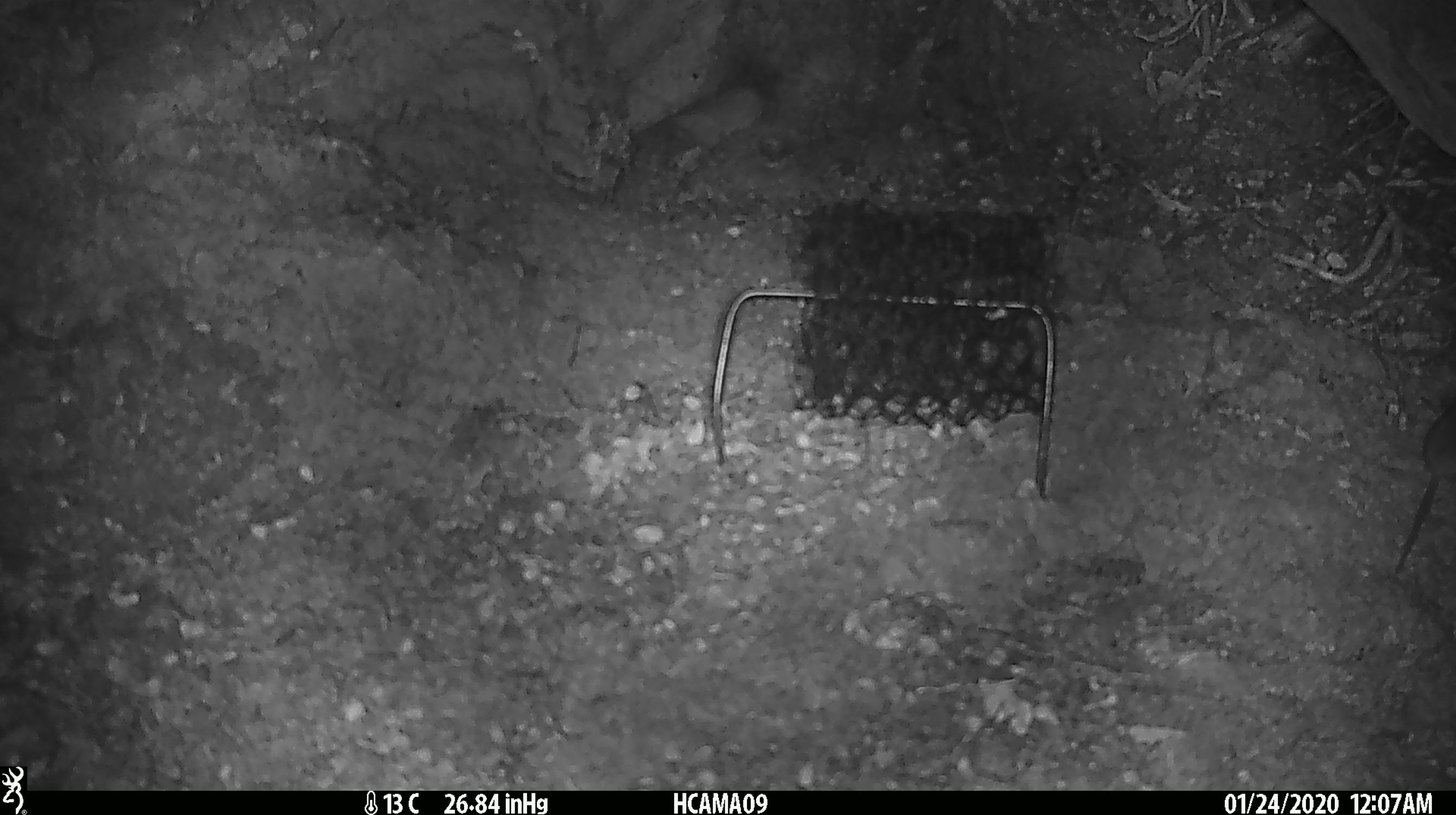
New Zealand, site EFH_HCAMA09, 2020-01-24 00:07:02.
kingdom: Animalia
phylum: Chordata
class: Mammalia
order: Rodentia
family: Muridae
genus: Mus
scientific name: Mus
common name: mouse